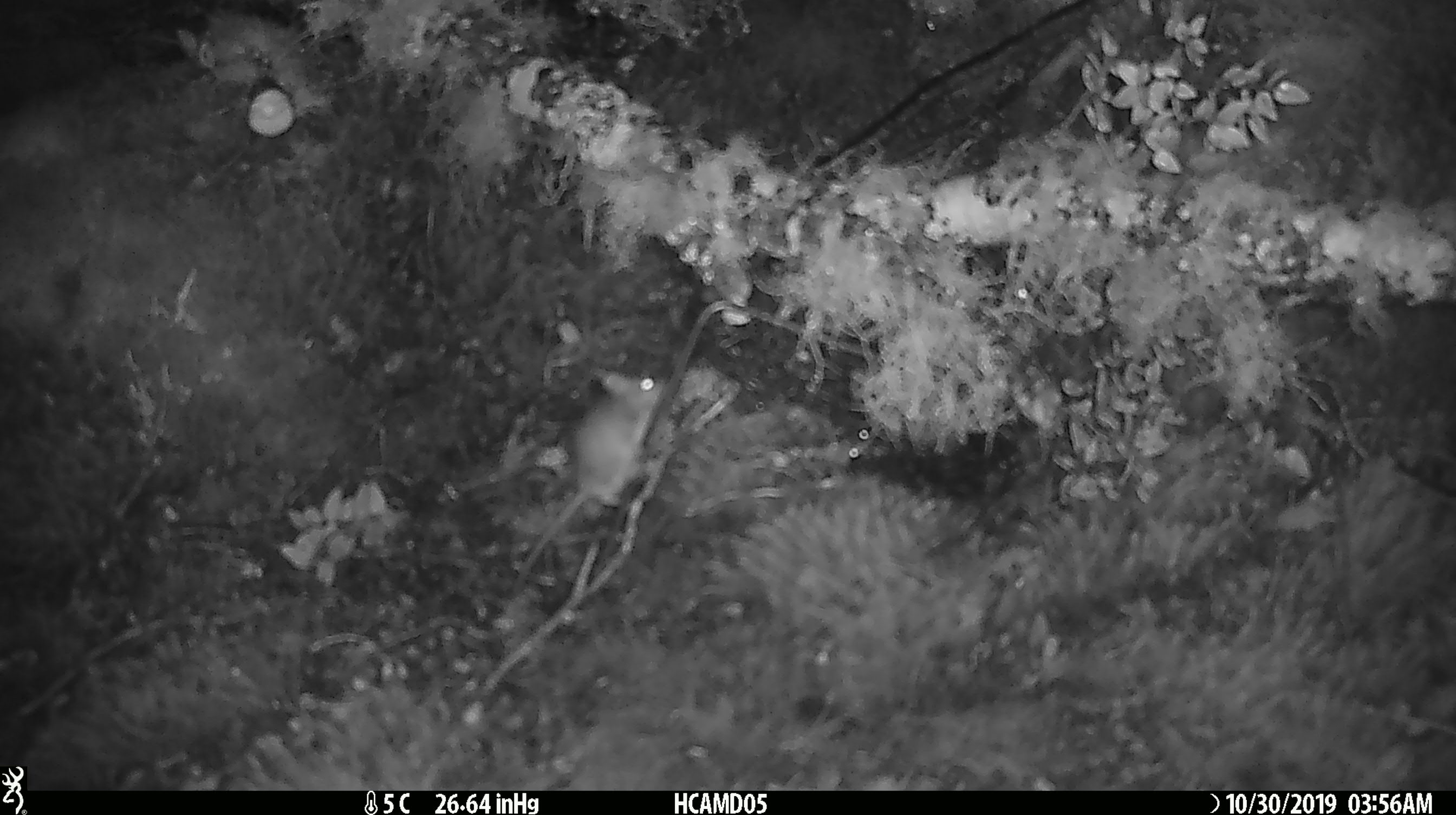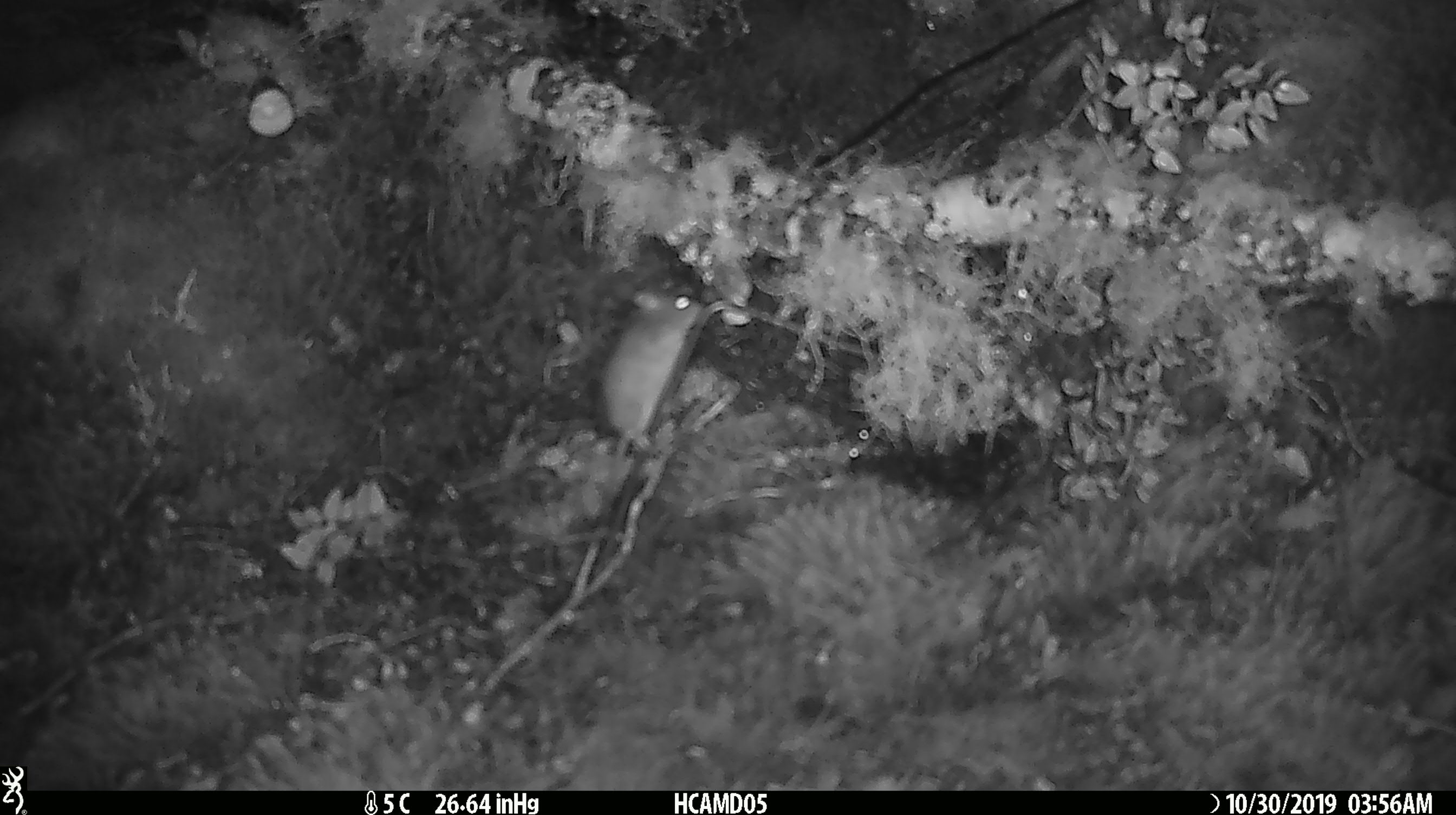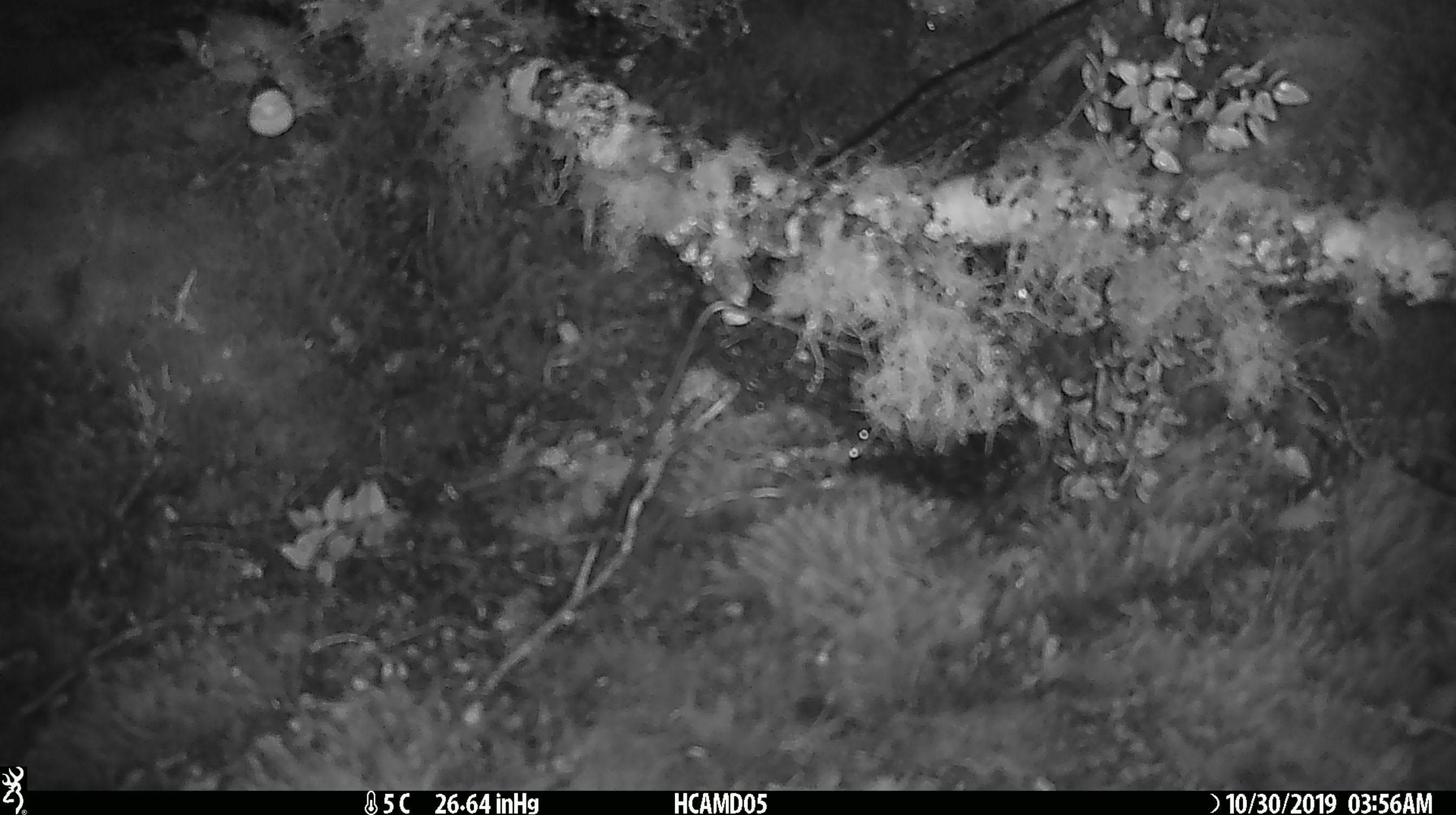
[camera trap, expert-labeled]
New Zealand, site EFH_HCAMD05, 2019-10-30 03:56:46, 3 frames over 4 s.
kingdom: Animalia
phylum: Chordata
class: Mammalia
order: Rodentia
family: Muridae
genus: Mus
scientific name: Mus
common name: mouse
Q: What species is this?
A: Mouse (Mus).